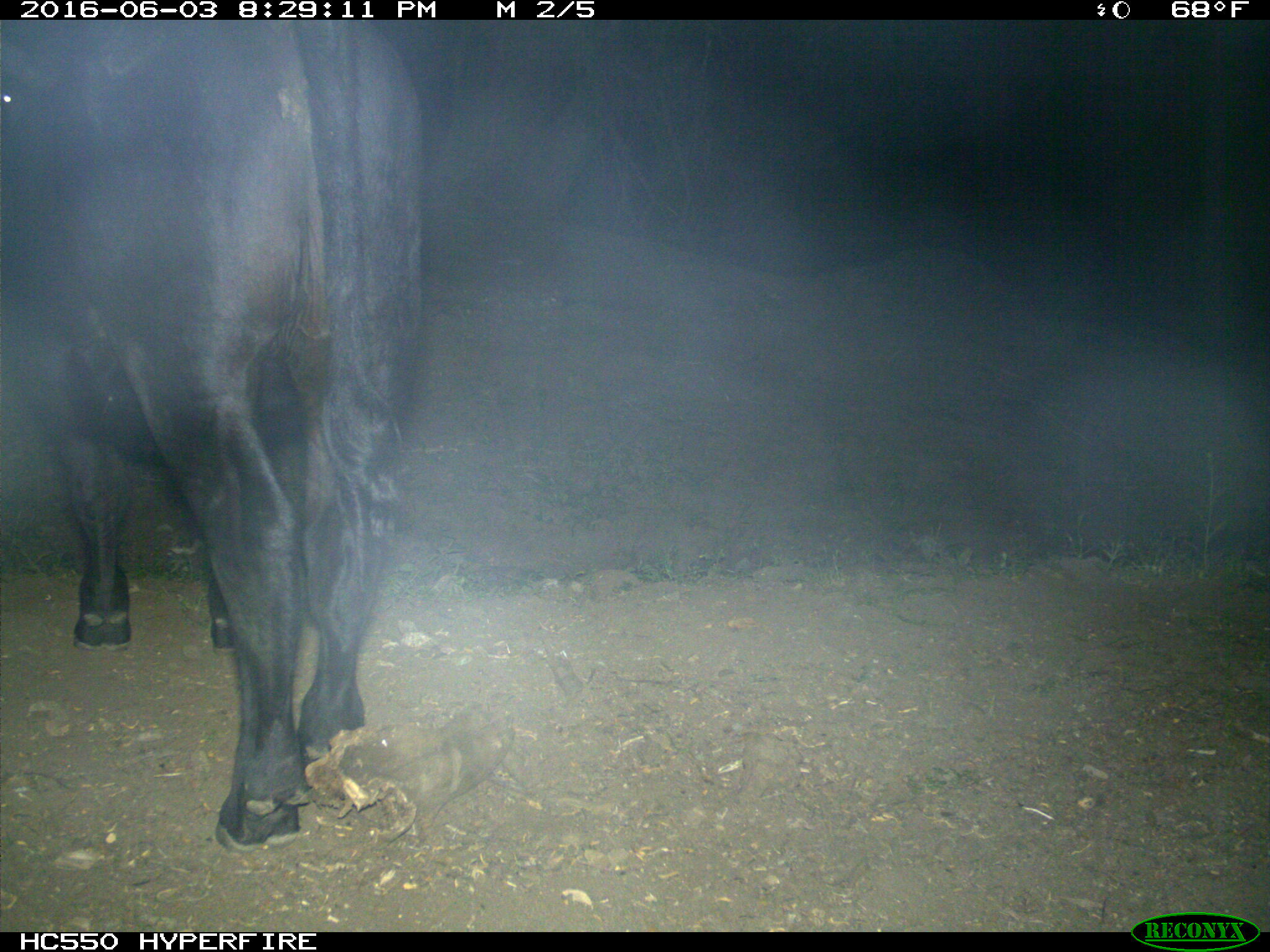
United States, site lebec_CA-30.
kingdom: Animalia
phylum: Chordata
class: Mammalia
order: Artiodactyla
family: Bovidae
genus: Bos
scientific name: Bos taurus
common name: domestic cow